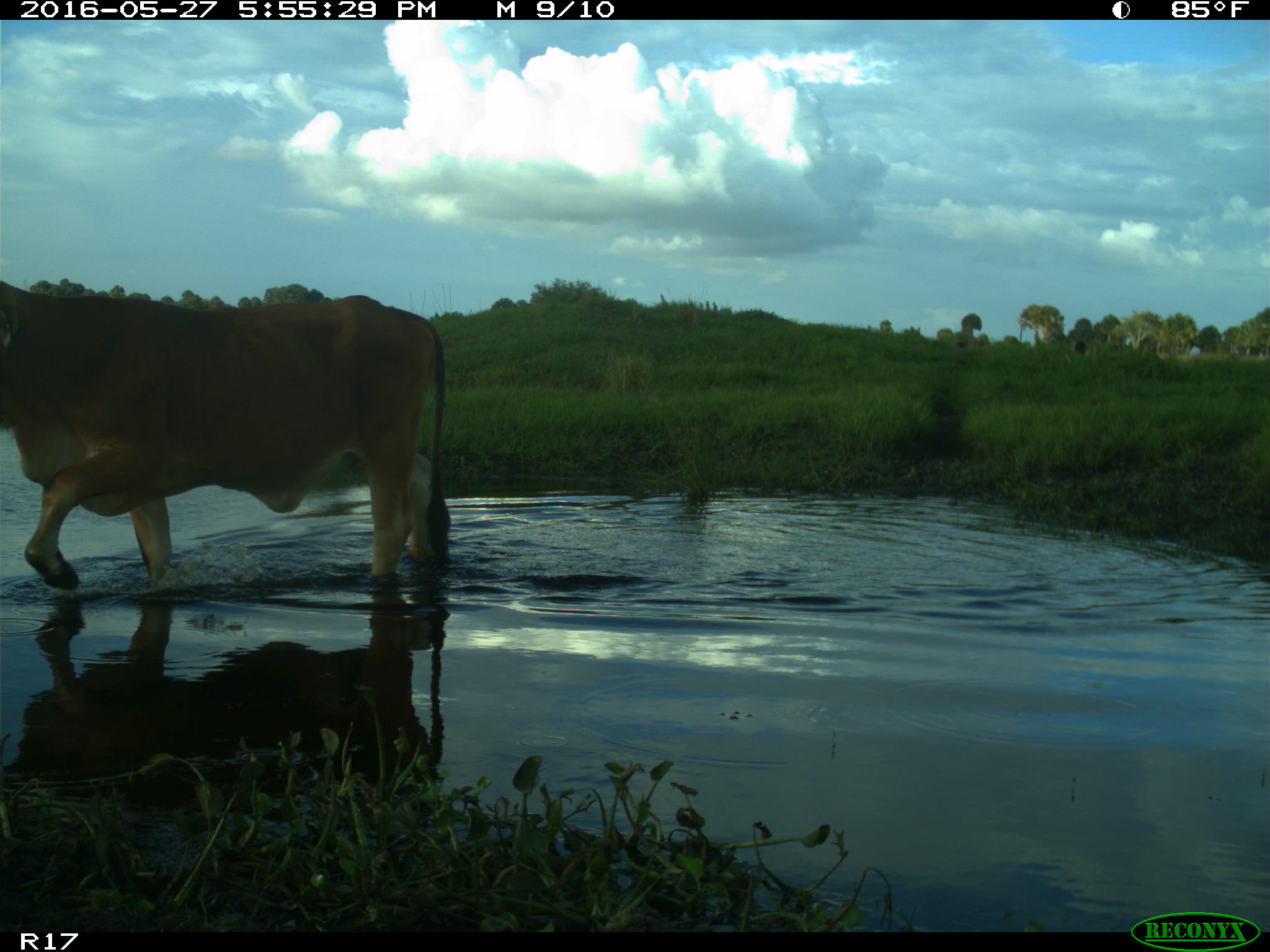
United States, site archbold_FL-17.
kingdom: Animalia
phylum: Chordata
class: Mammalia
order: Artiodactyla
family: Bovidae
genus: Bos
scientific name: Bos taurus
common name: domestic cow